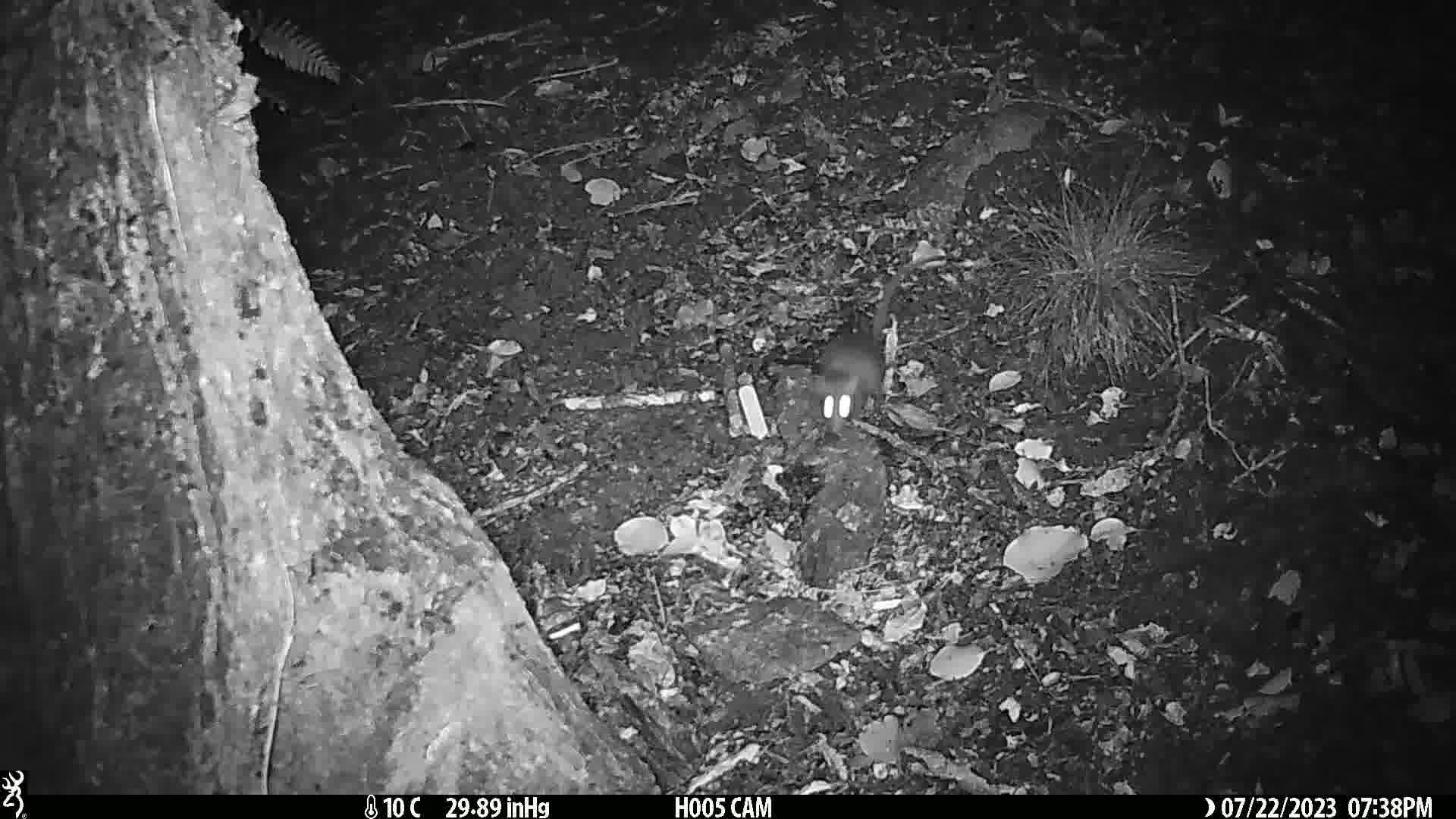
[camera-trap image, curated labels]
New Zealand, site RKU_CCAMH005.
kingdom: Animalia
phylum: Chordata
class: Mammalia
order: Rodentia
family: Muridae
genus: Rattus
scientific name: Rattus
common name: rat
Rat (Rattus).